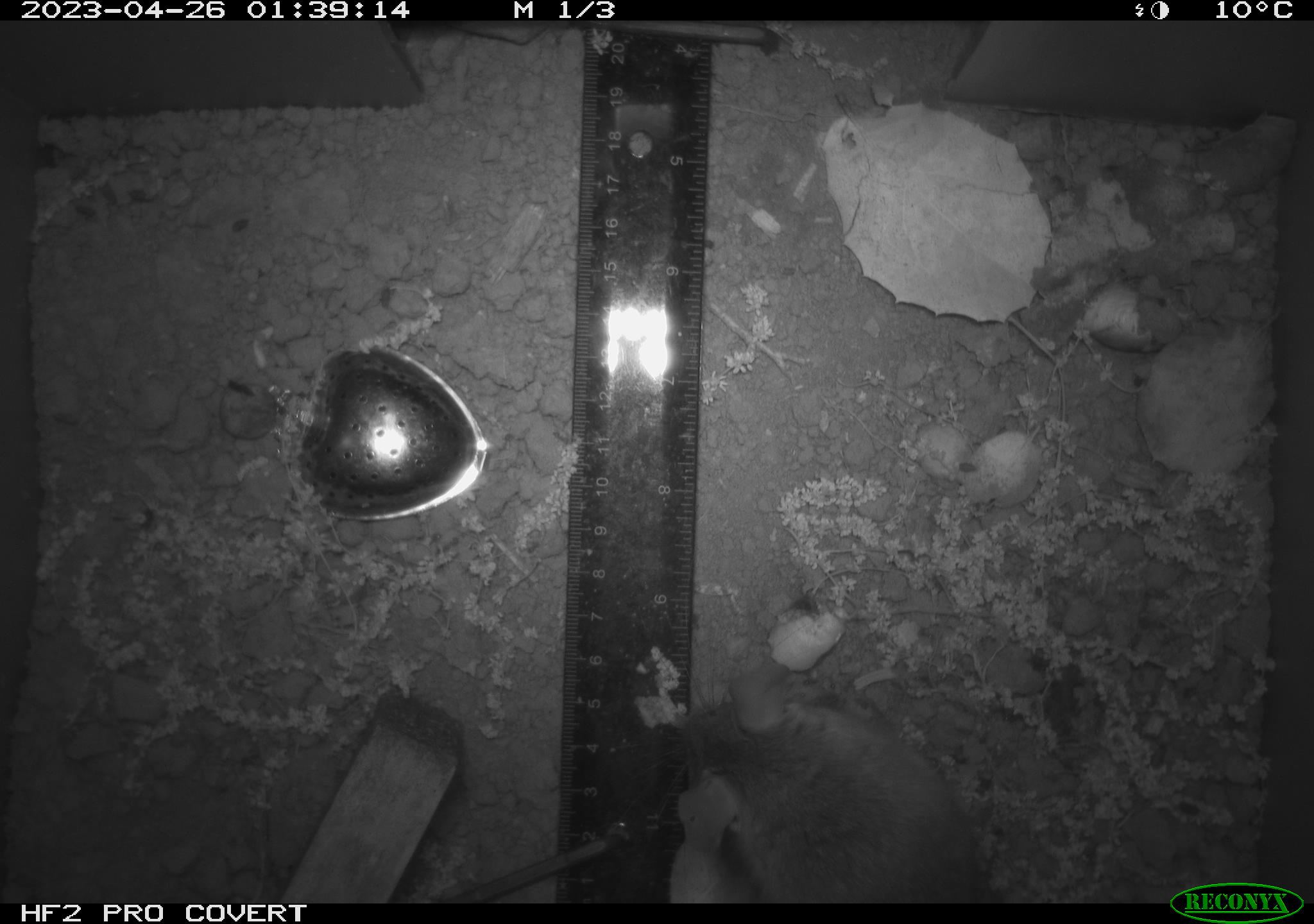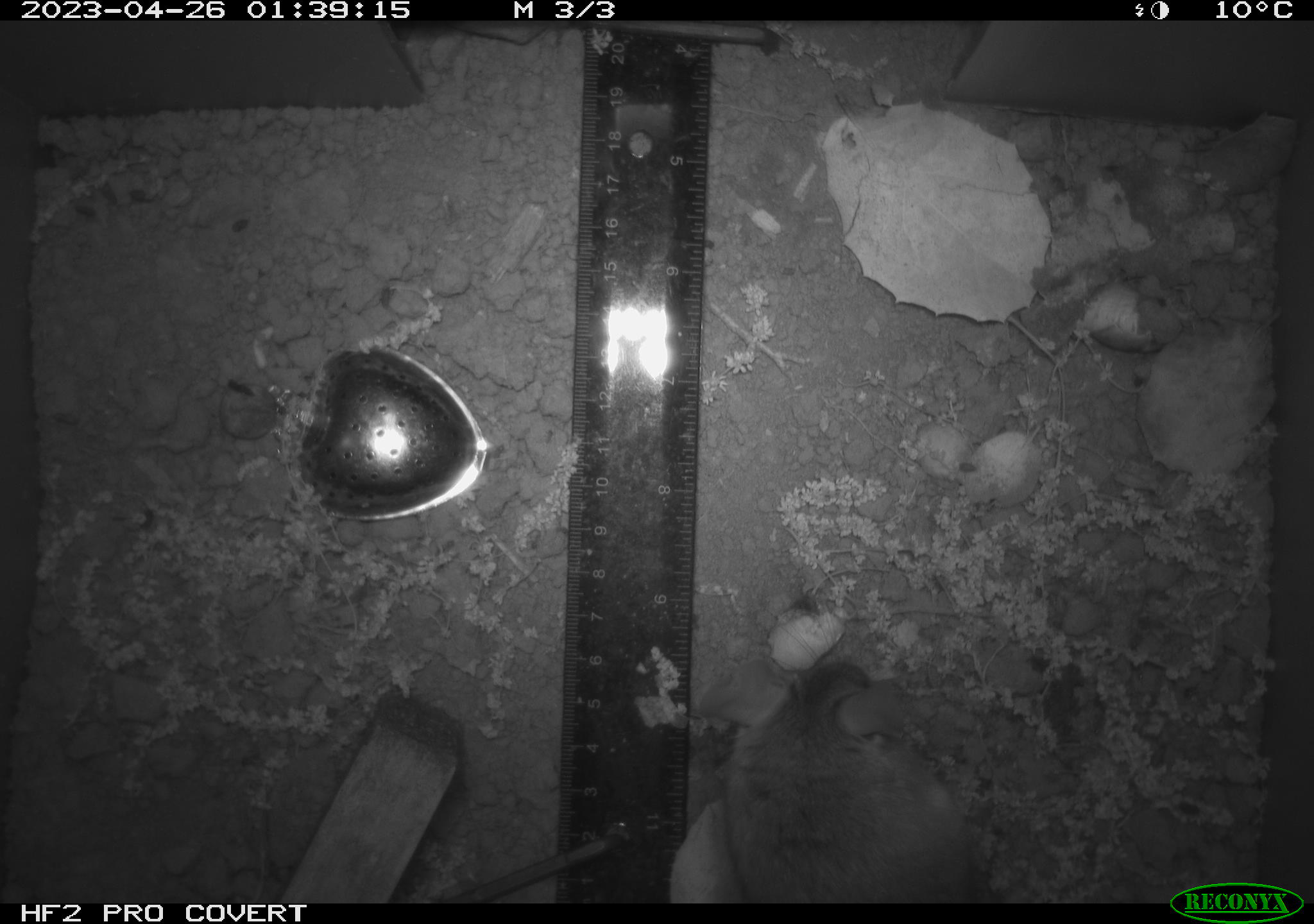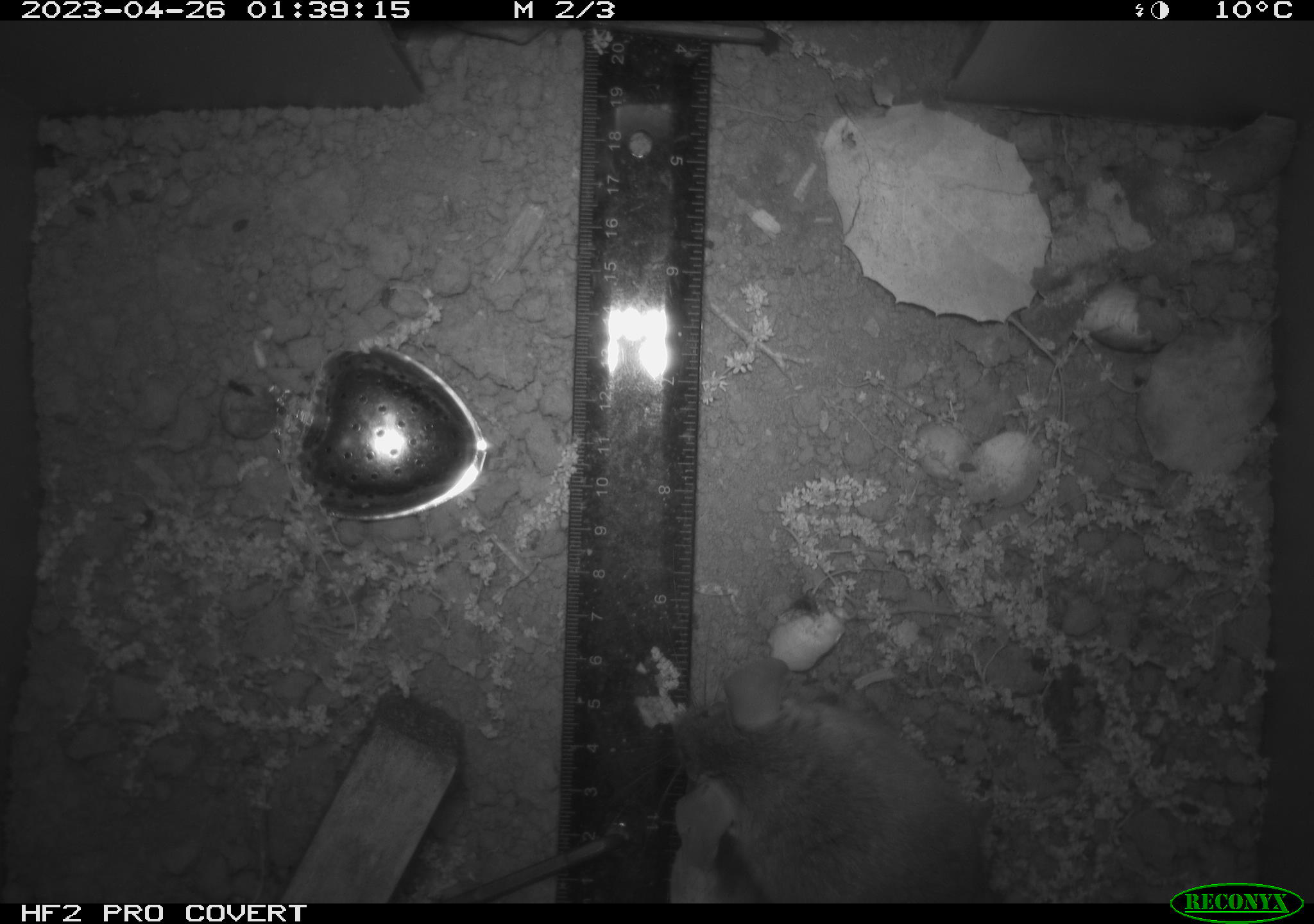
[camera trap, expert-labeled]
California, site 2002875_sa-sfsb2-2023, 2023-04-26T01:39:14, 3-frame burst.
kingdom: Animalia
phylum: Chordata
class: Mammalia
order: Rodentia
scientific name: Rodentia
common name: mouse species